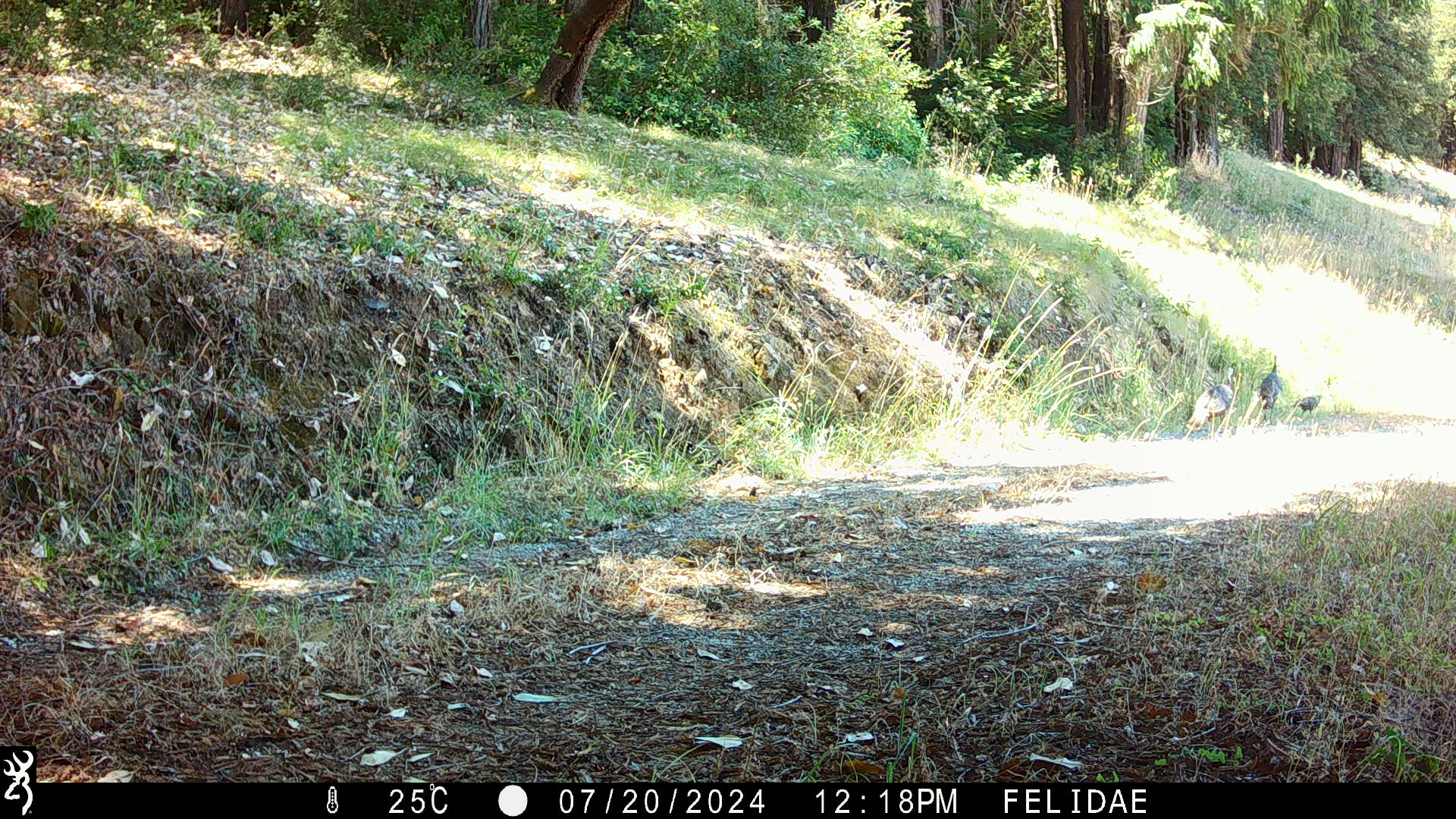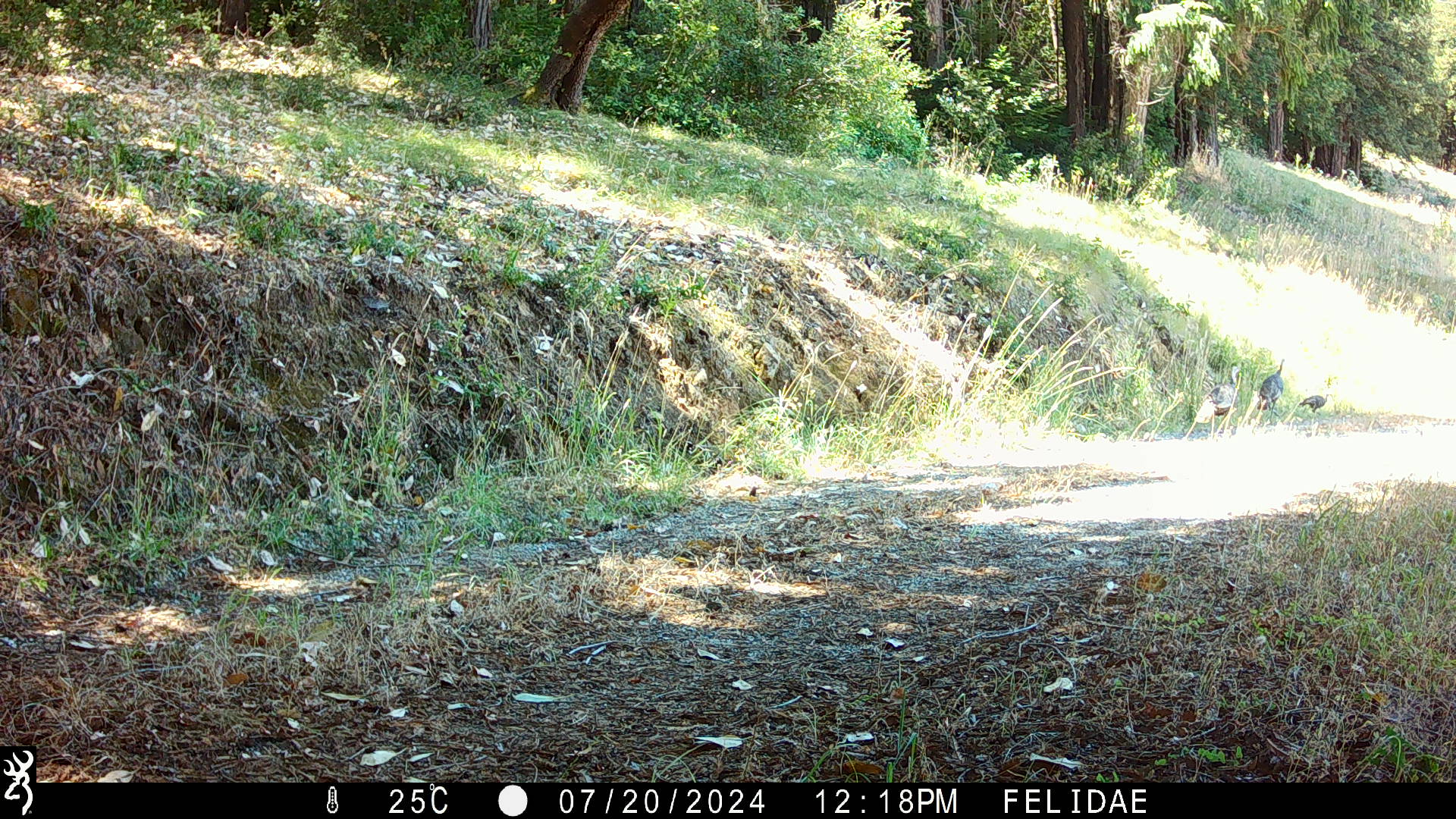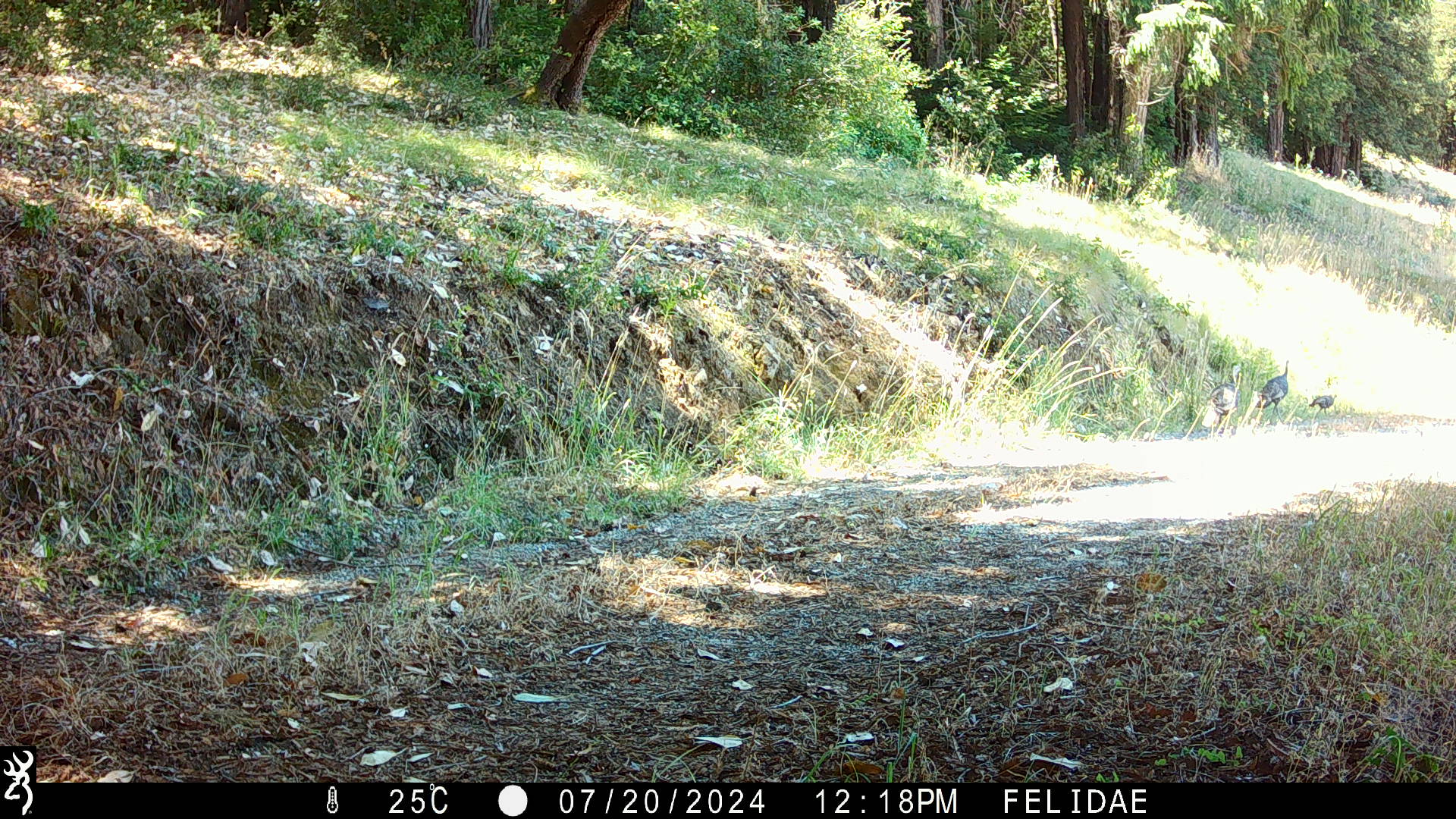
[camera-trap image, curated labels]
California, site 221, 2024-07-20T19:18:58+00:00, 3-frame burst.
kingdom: Animalia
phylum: Chordata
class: Aves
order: Galliformes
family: Phasianidae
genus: Meleagris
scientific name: Meleagris gallopavo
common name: turkey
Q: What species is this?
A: Turkey (Meleagris gallopavo).